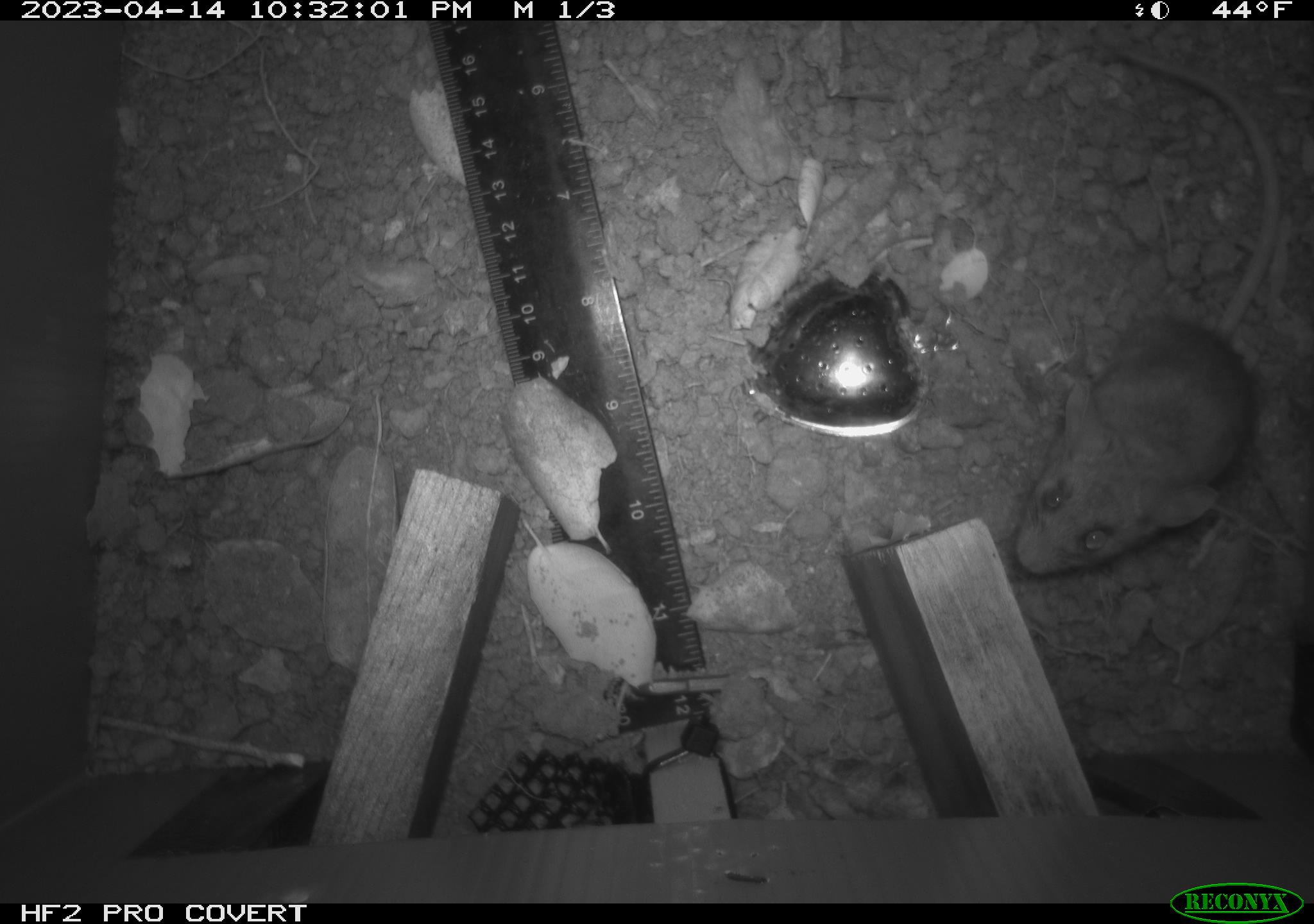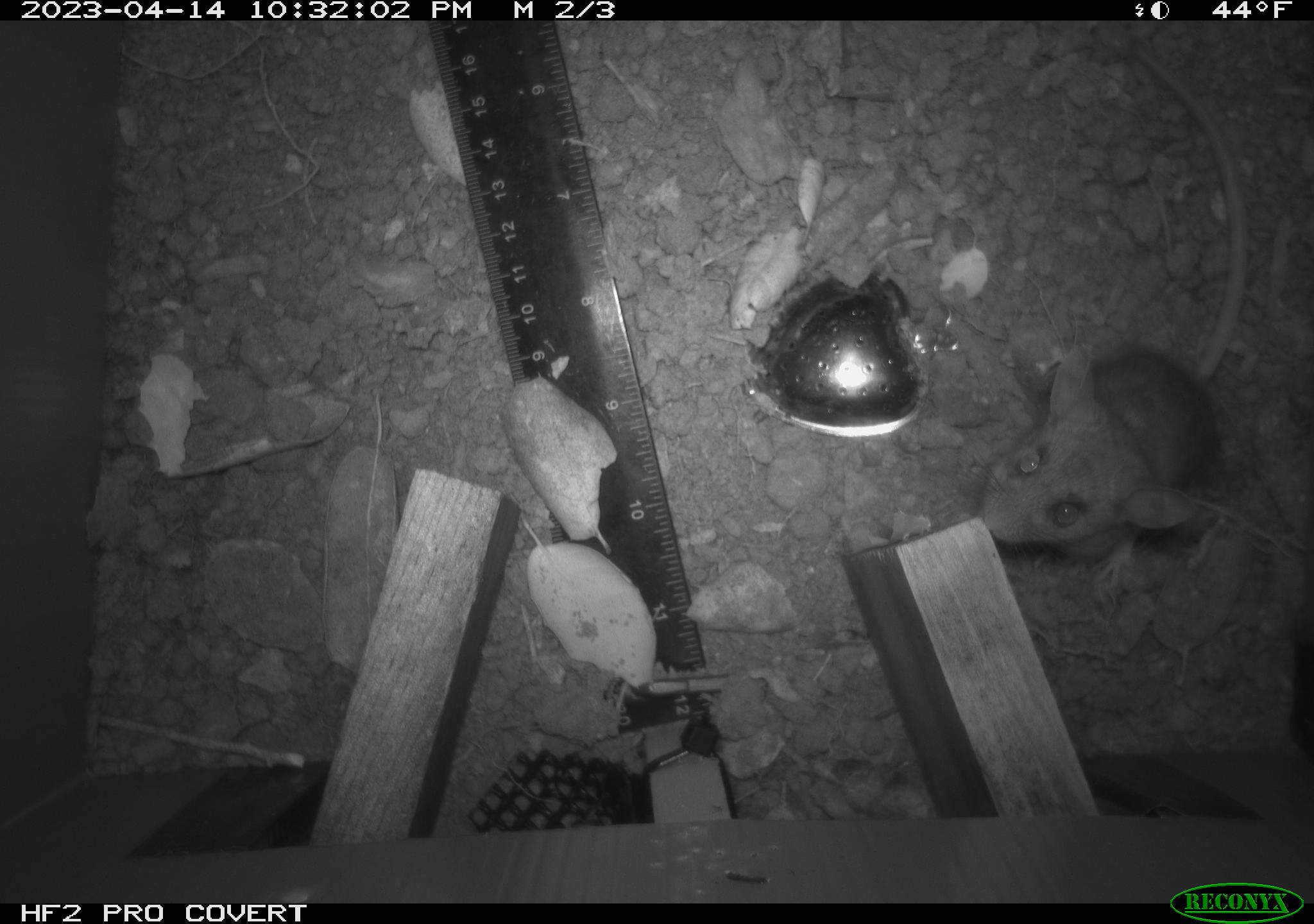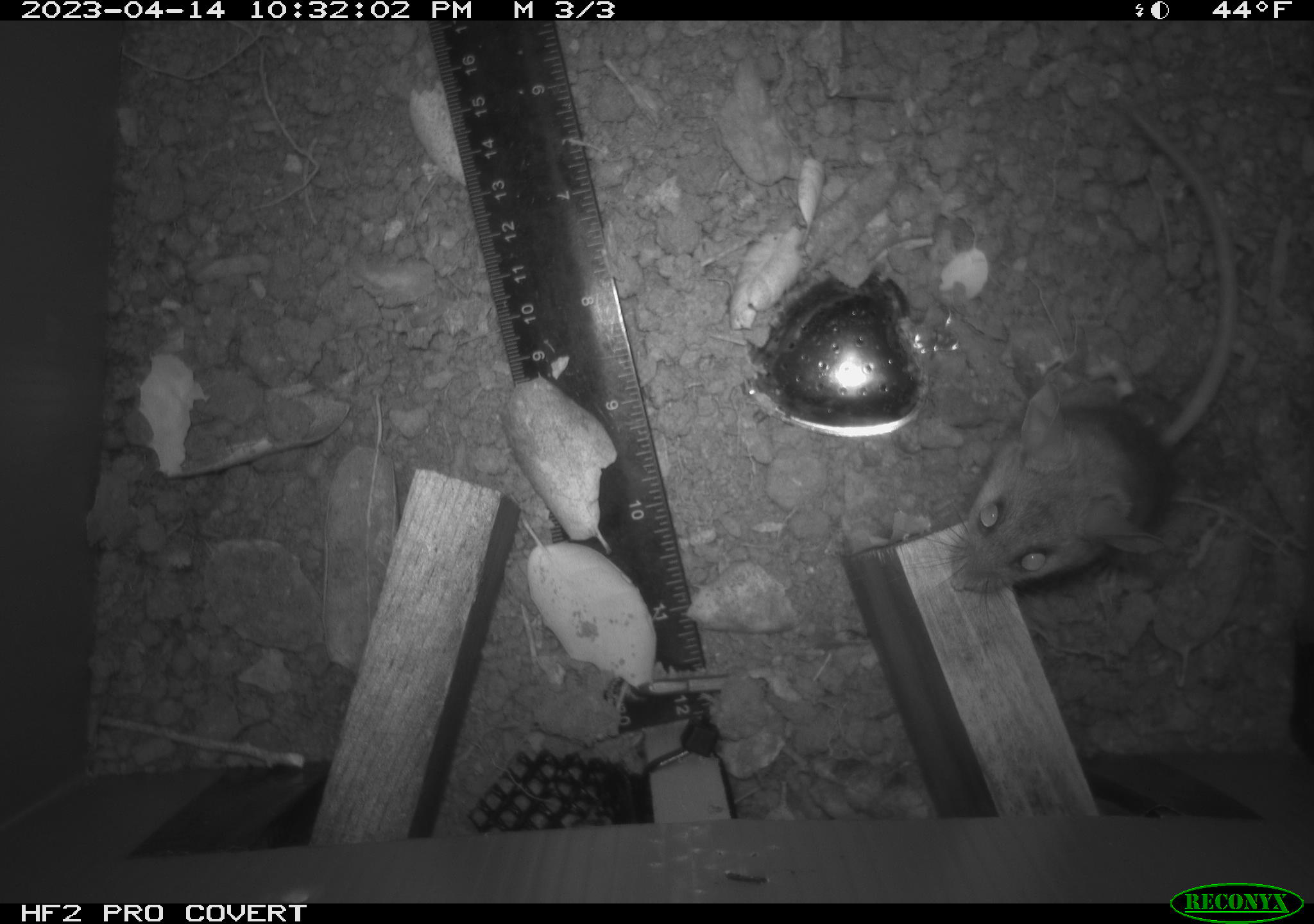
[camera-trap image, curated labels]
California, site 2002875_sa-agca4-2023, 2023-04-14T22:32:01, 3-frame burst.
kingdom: Animalia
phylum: Chordata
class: Mammalia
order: Rodentia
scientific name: Rodentia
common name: mouse species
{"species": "mouse species (Rodentia)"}